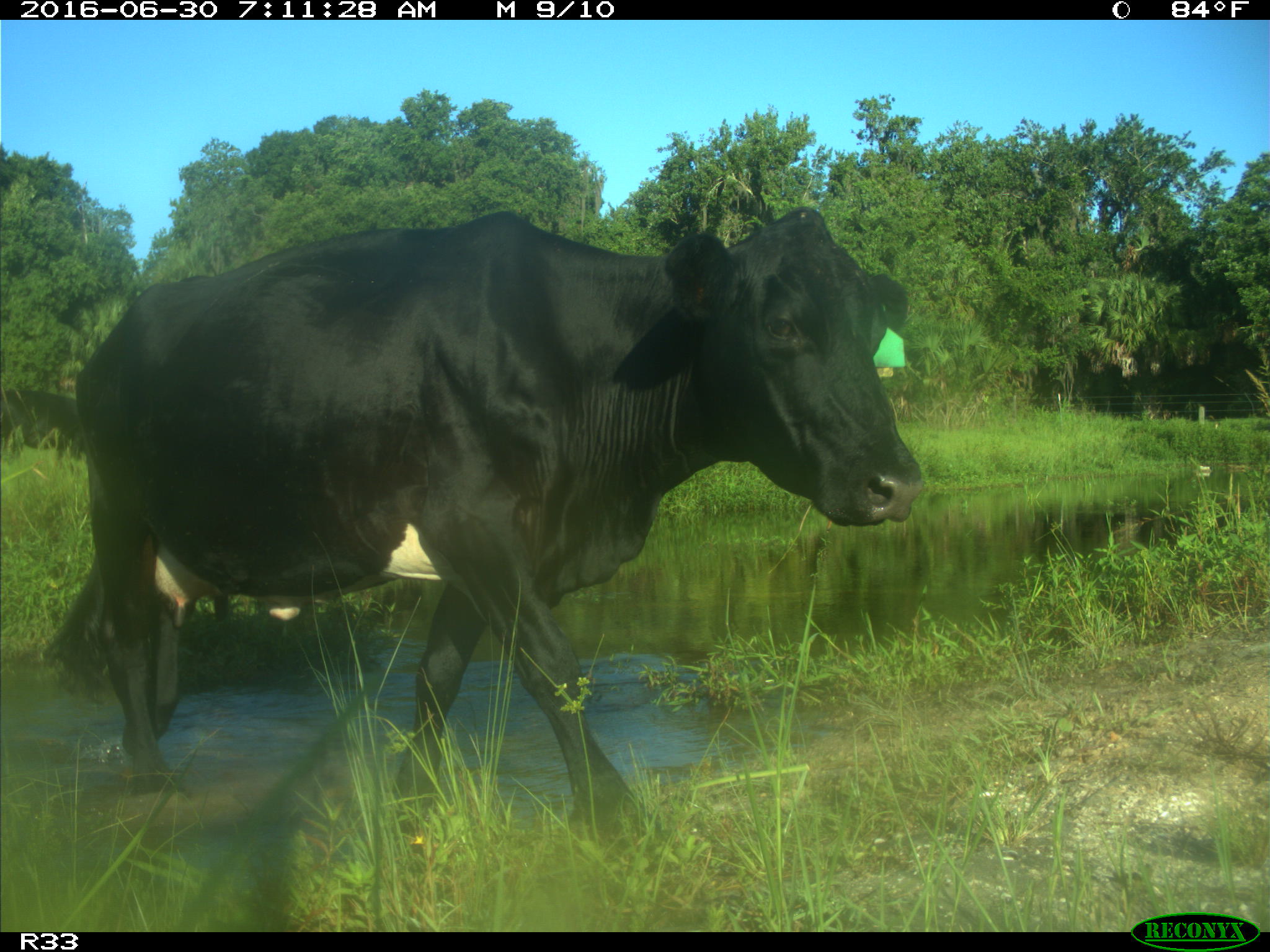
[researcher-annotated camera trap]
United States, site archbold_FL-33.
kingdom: Animalia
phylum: Chordata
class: Mammalia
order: Artiodactyla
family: Bovidae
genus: Bos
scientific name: Bos taurus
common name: domestic cow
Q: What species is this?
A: Bos taurus (domestic cow).